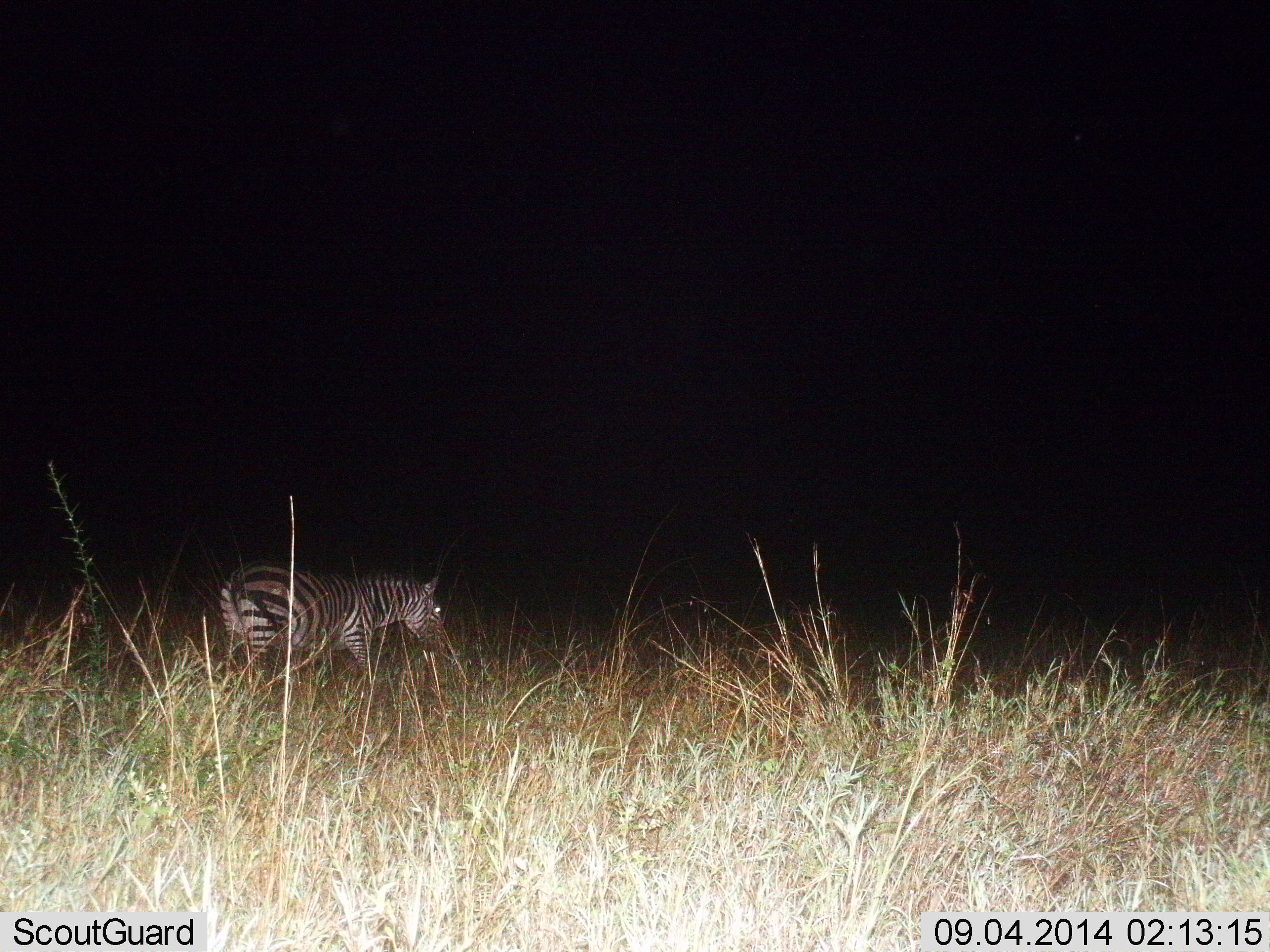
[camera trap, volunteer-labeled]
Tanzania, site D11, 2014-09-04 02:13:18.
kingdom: Animalia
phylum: Chordata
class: Mammalia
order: Perissodactyla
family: Equidae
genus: Equus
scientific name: Equus quagga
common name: plains zebra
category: zebra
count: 1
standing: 20%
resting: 0%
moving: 80%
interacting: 0%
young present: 0%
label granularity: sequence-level